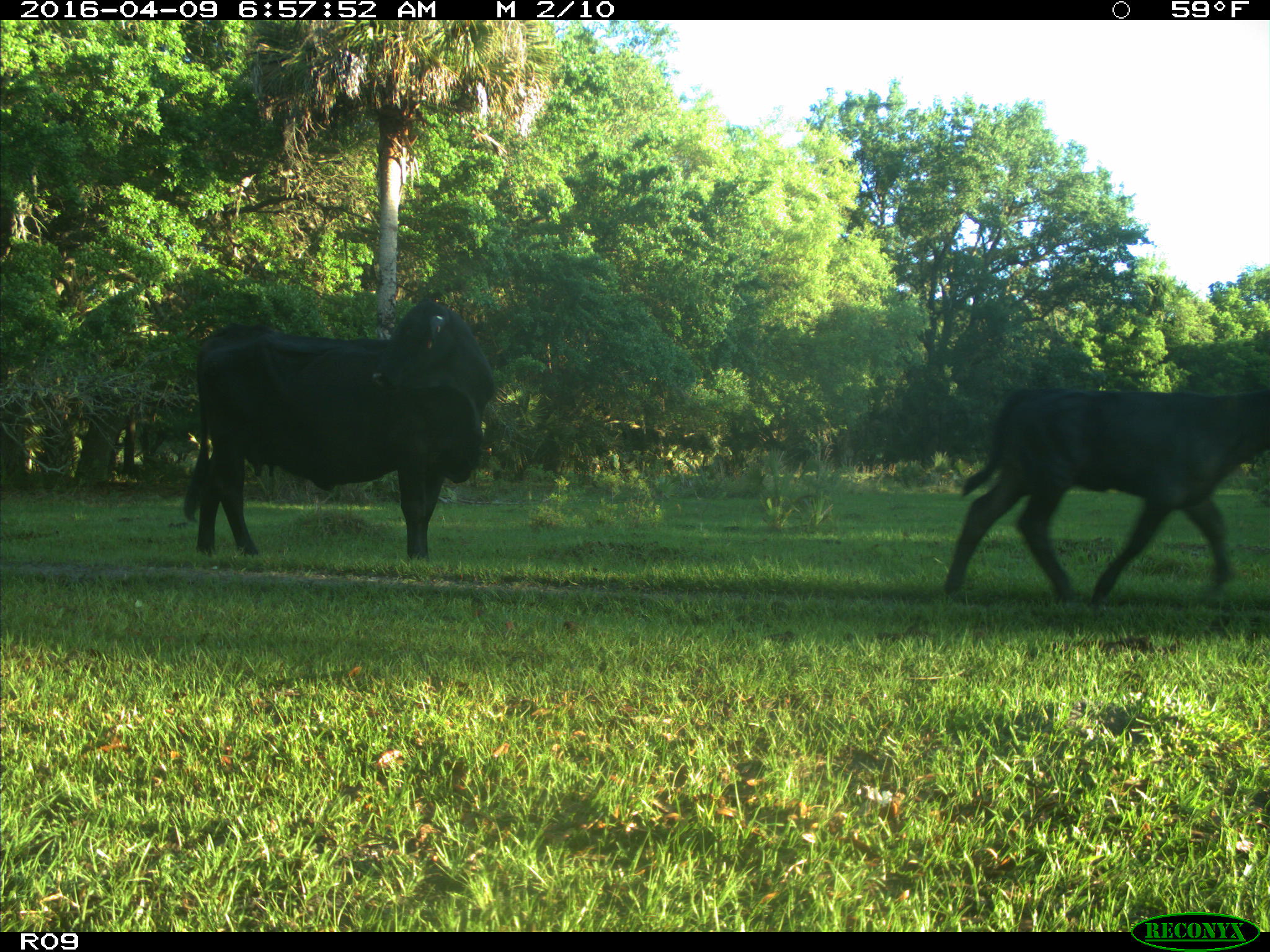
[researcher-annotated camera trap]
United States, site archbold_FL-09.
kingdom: Animalia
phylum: Chordata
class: Mammalia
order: Artiodactyla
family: Bovidae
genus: Bos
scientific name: Bos taurus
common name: domestic cow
Bos taurus (domestic cow).